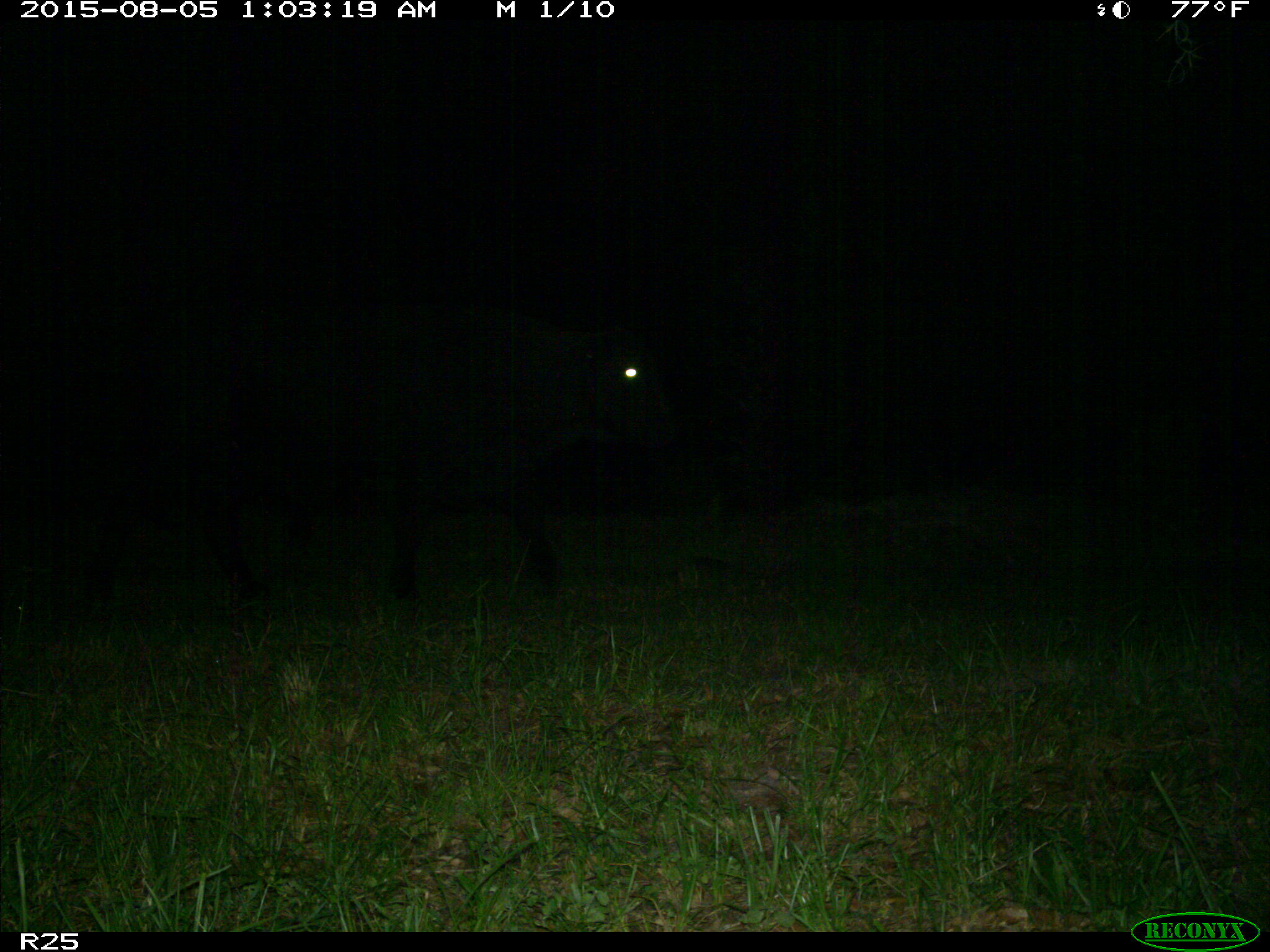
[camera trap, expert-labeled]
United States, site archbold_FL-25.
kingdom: Animalia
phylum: Chordata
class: Mammalia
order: Artiodactyla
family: Bovidae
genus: Bos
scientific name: Bos taurus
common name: domestic cow